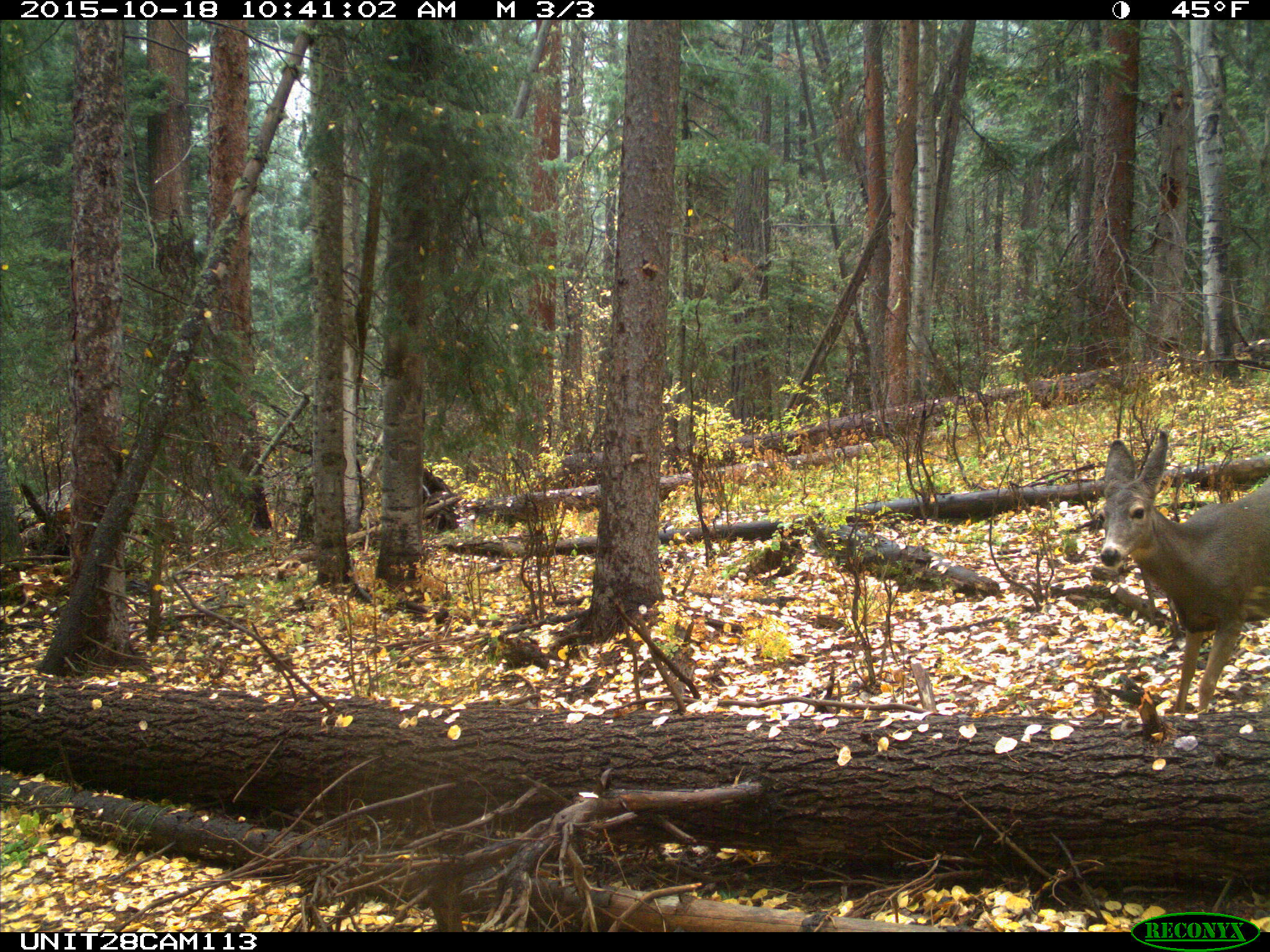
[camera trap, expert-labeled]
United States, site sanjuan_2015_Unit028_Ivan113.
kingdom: Animalia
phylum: Chordata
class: Mammalia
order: Artiodactyla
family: Cervidae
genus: Odocoileus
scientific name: Odocoileus hemionus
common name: mule deer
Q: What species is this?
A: Odocoileus hemionus (mule deer).